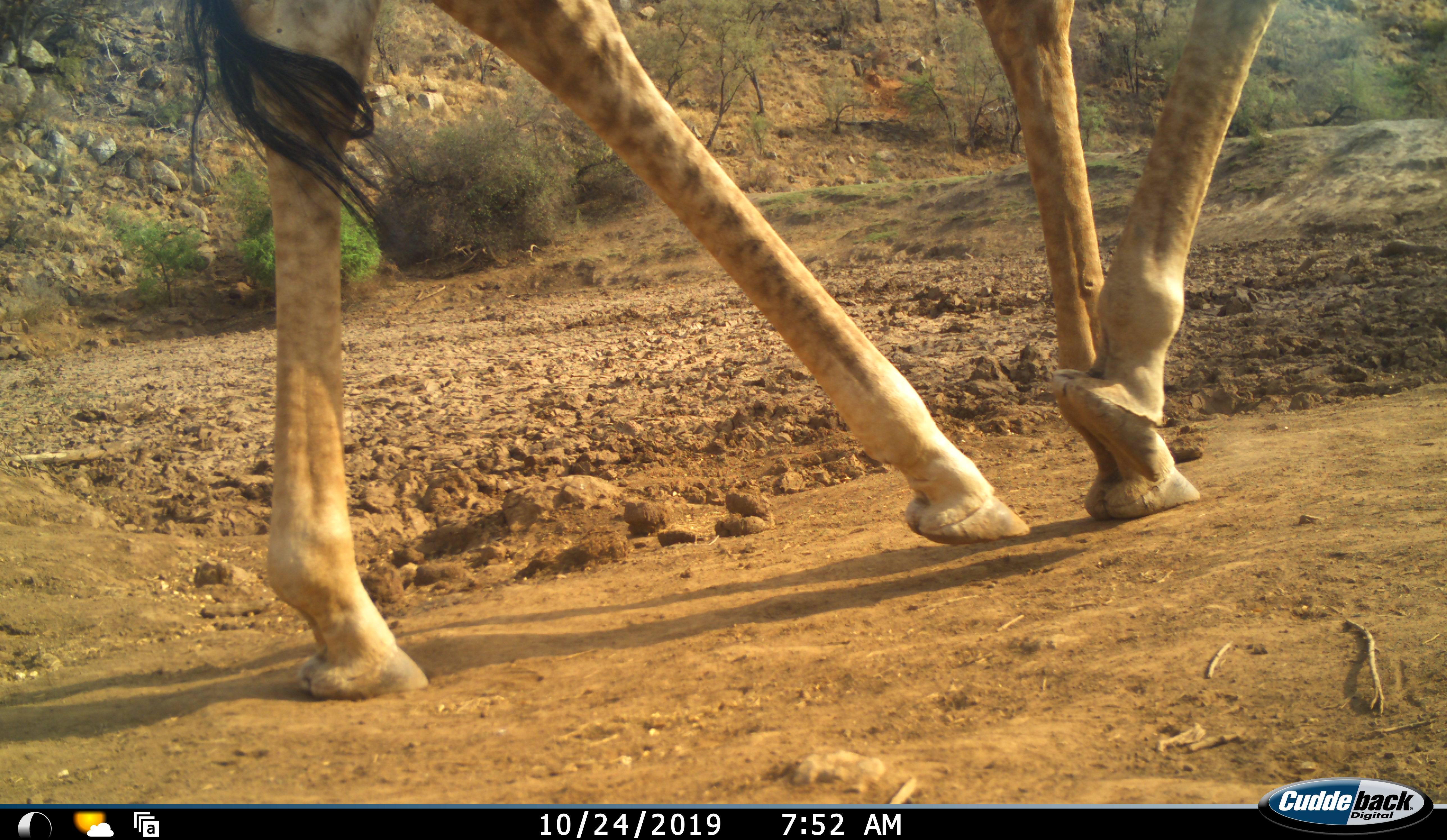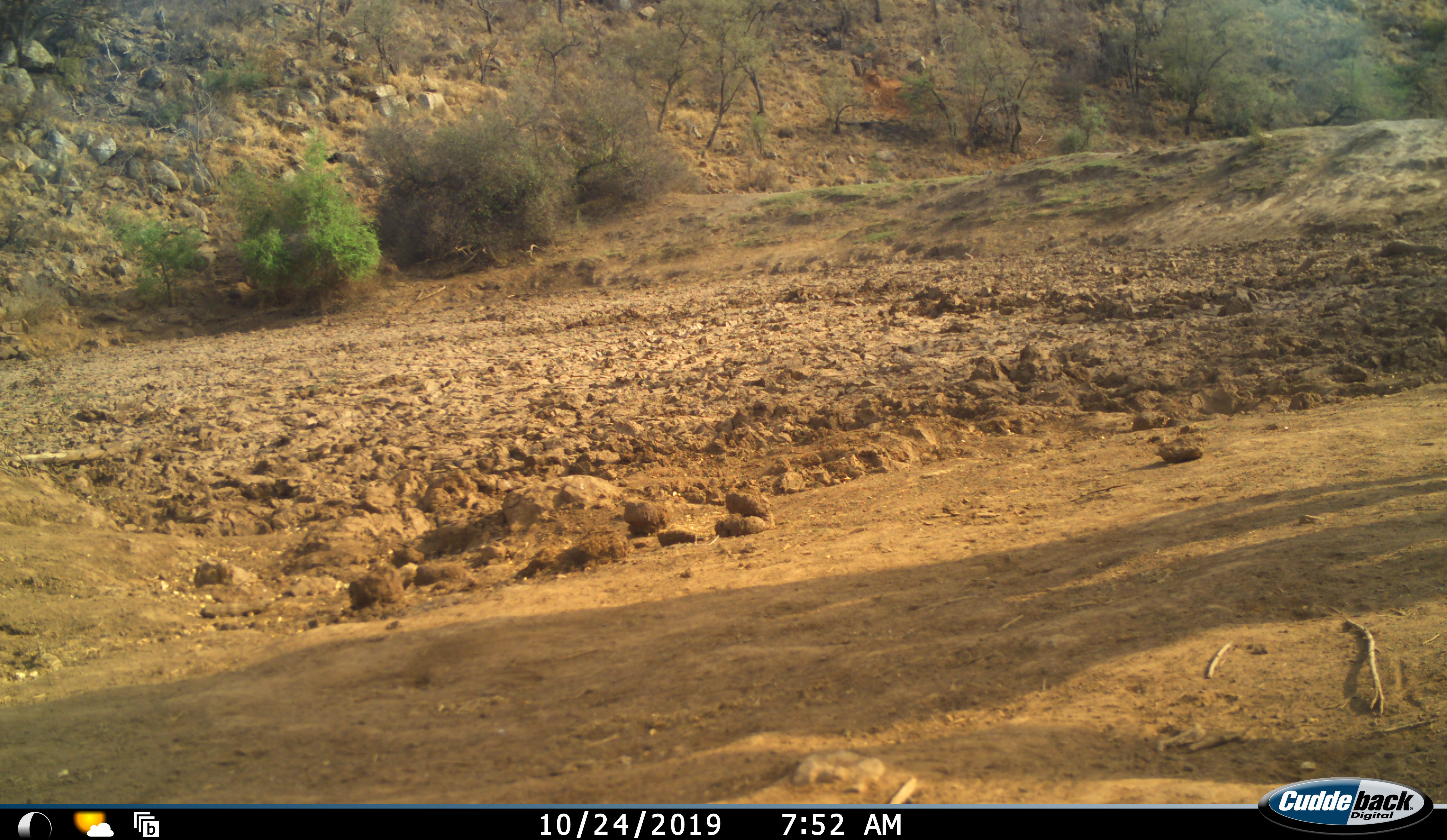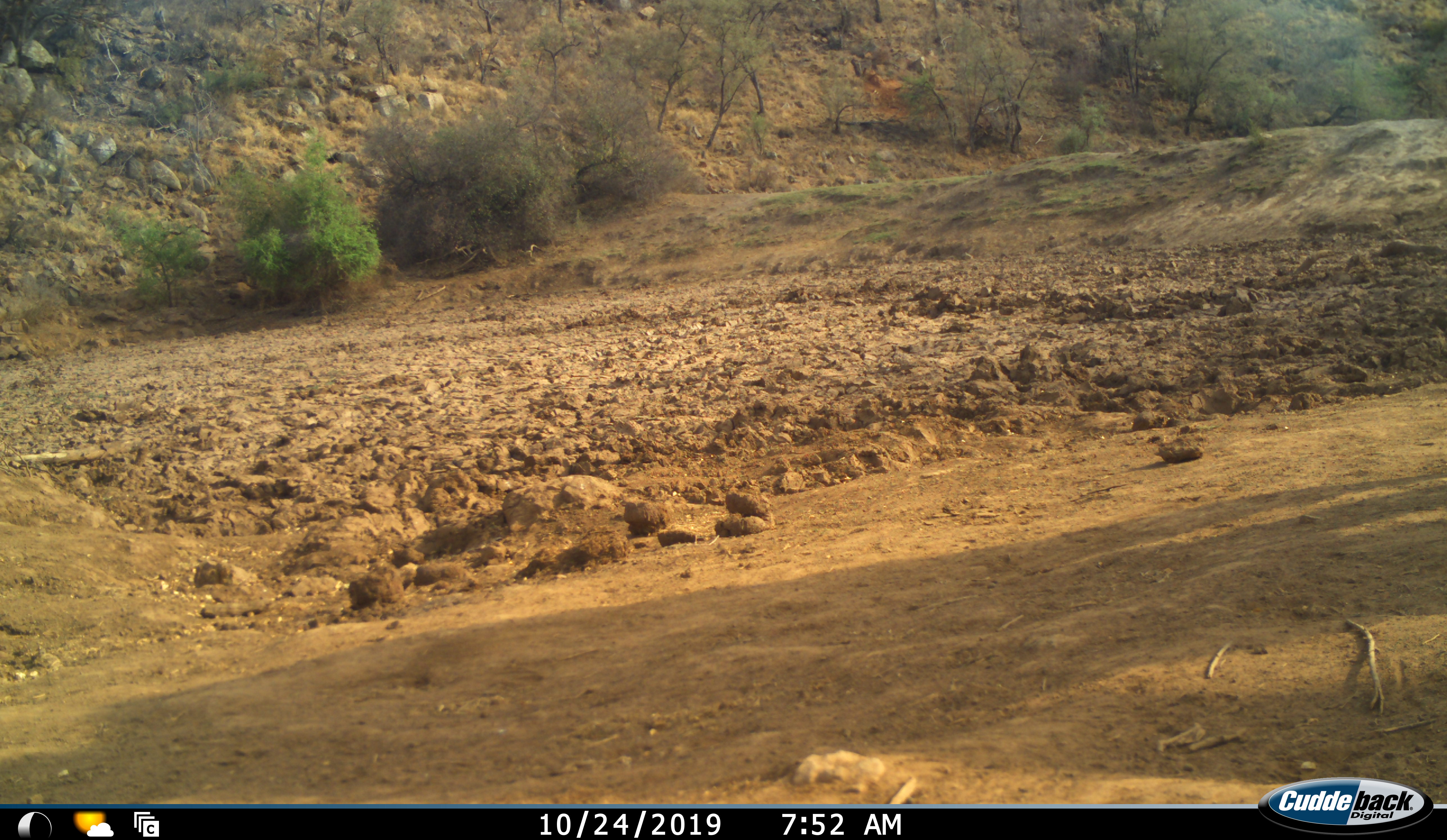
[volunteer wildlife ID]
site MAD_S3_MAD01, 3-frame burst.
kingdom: Animalia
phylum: Chordata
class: Mammalia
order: Artiodactyla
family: Giraffidae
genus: Giraffa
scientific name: Giraffa camelopardalis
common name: giraffe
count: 1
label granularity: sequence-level